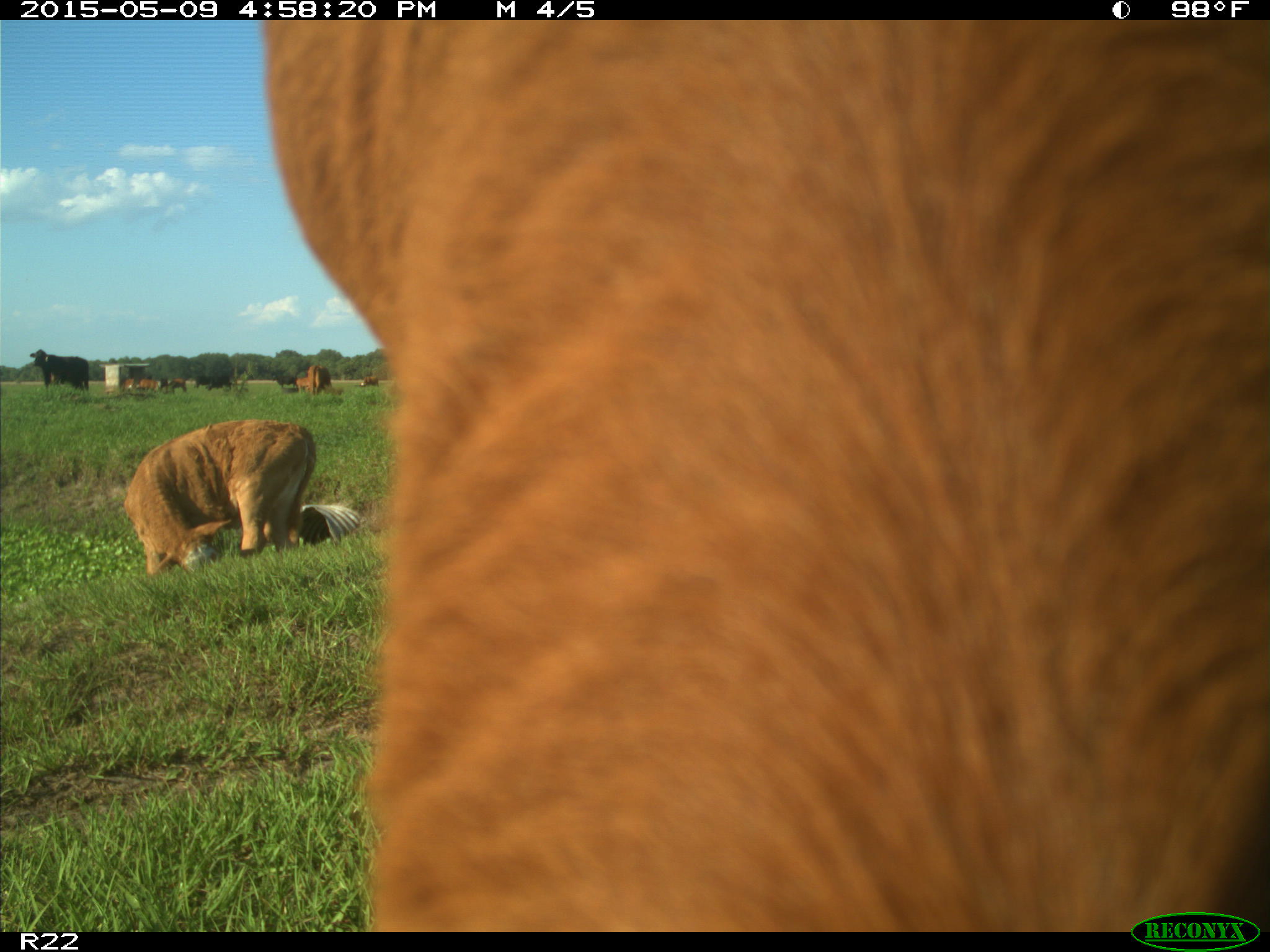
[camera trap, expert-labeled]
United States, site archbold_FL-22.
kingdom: Animalia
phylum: Chordata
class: Mammalia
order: Artiodactyla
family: Bovidae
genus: Bos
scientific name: Bos taurus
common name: domestic cow